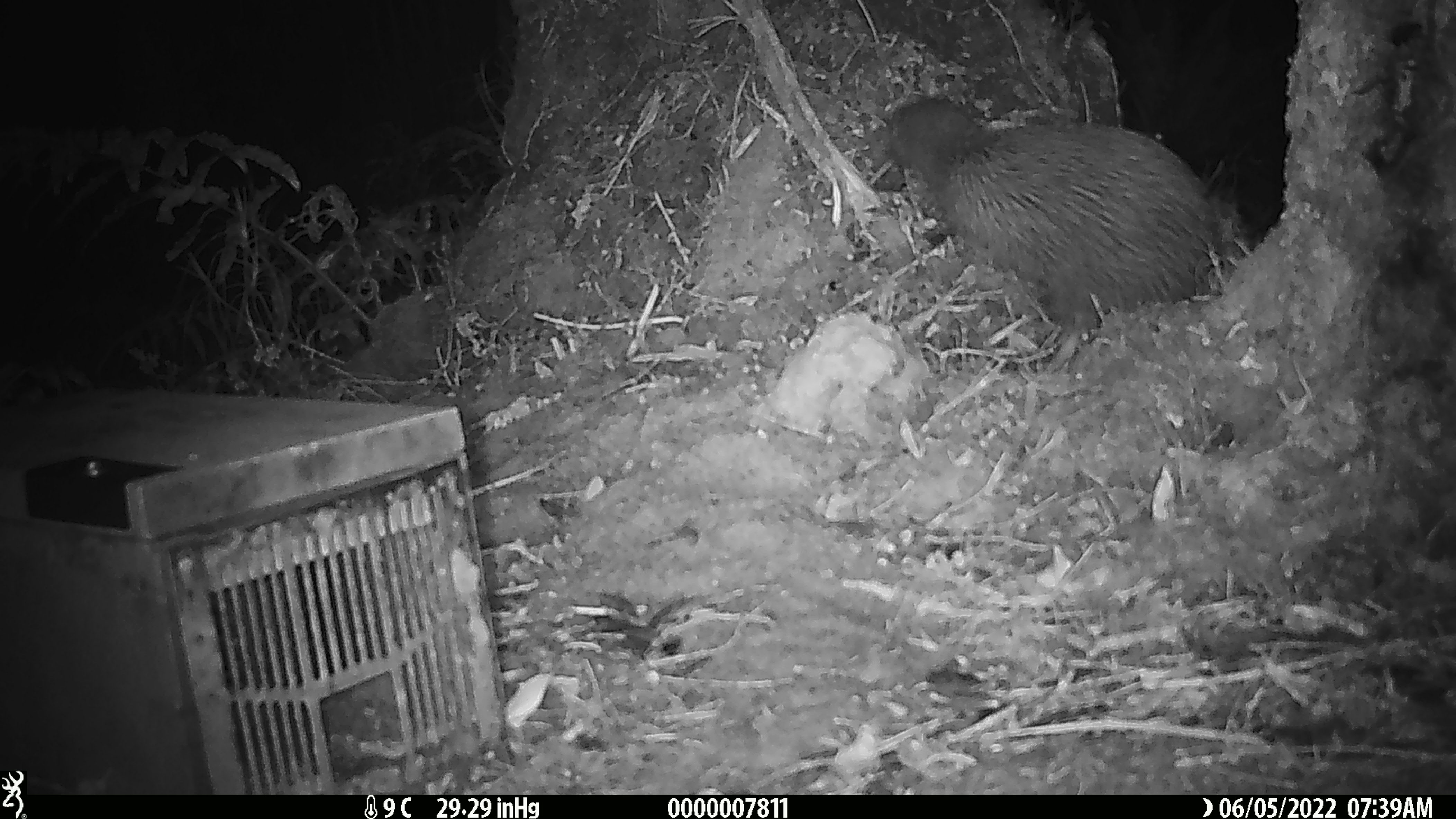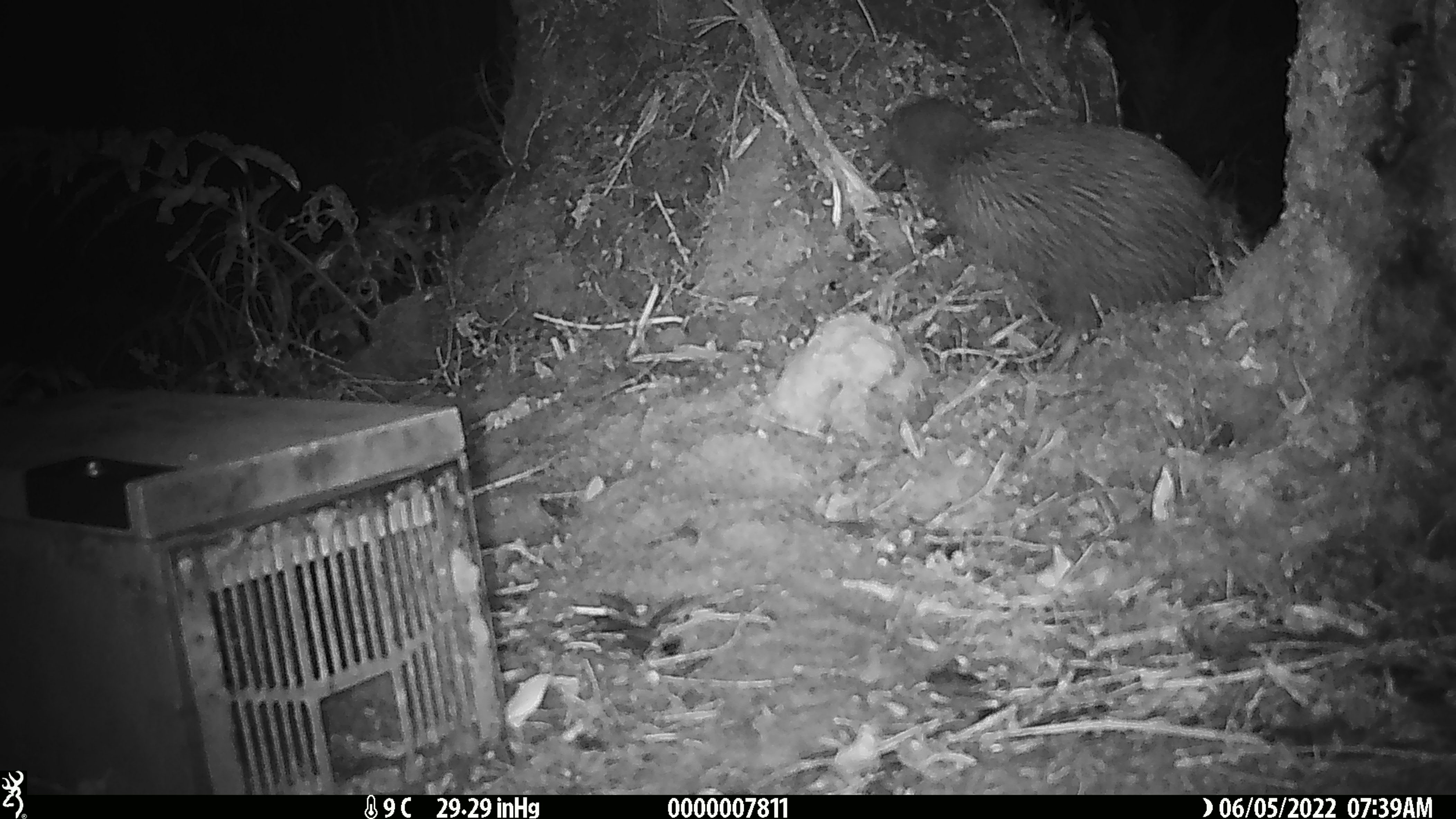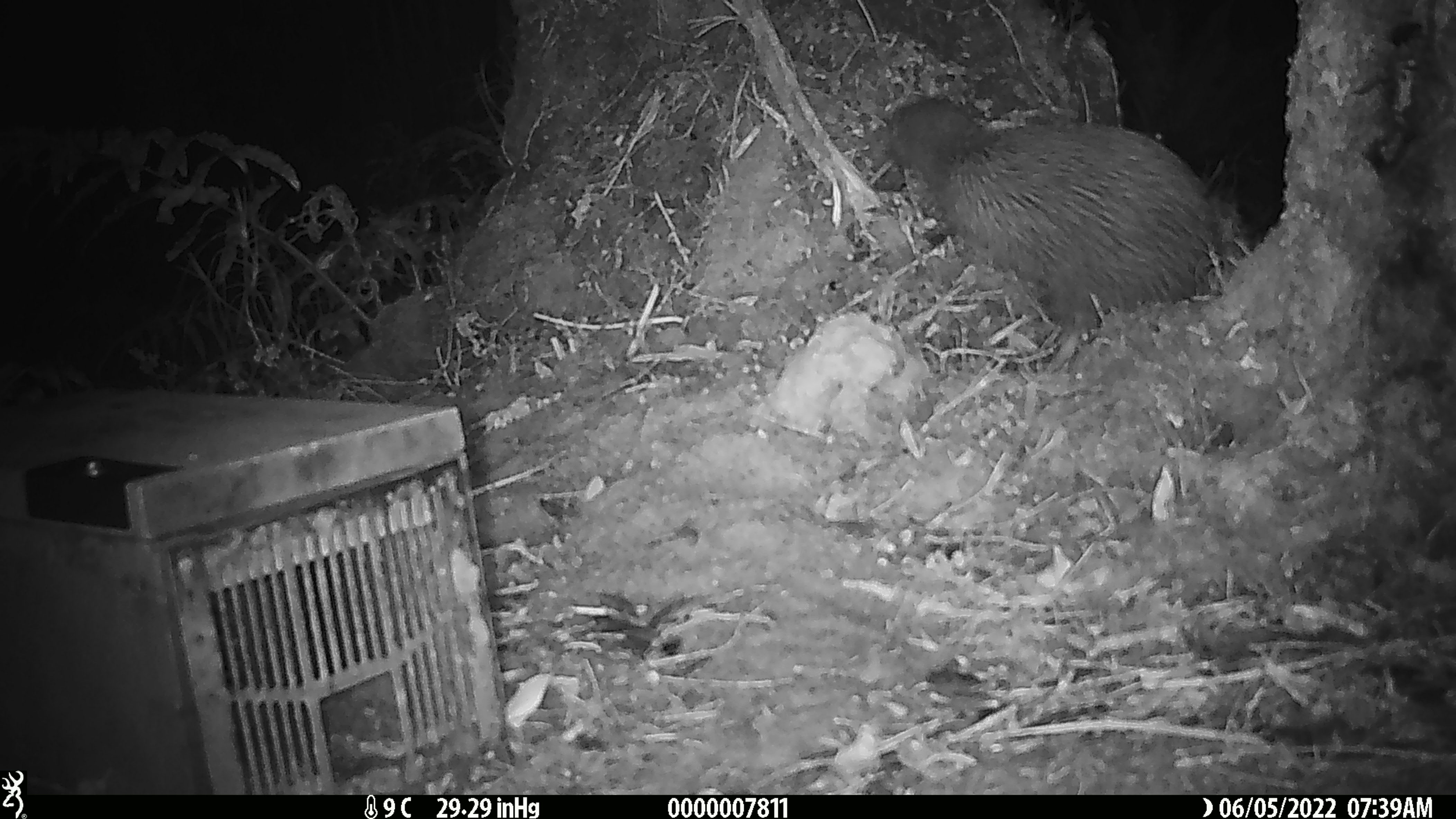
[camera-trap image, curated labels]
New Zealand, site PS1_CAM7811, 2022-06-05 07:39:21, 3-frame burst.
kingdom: Animalia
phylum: Chordata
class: Aves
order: Apterygiformes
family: Apterygidae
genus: Apteryx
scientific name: Apteryx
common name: kiwi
Kiwi (Apteryx).